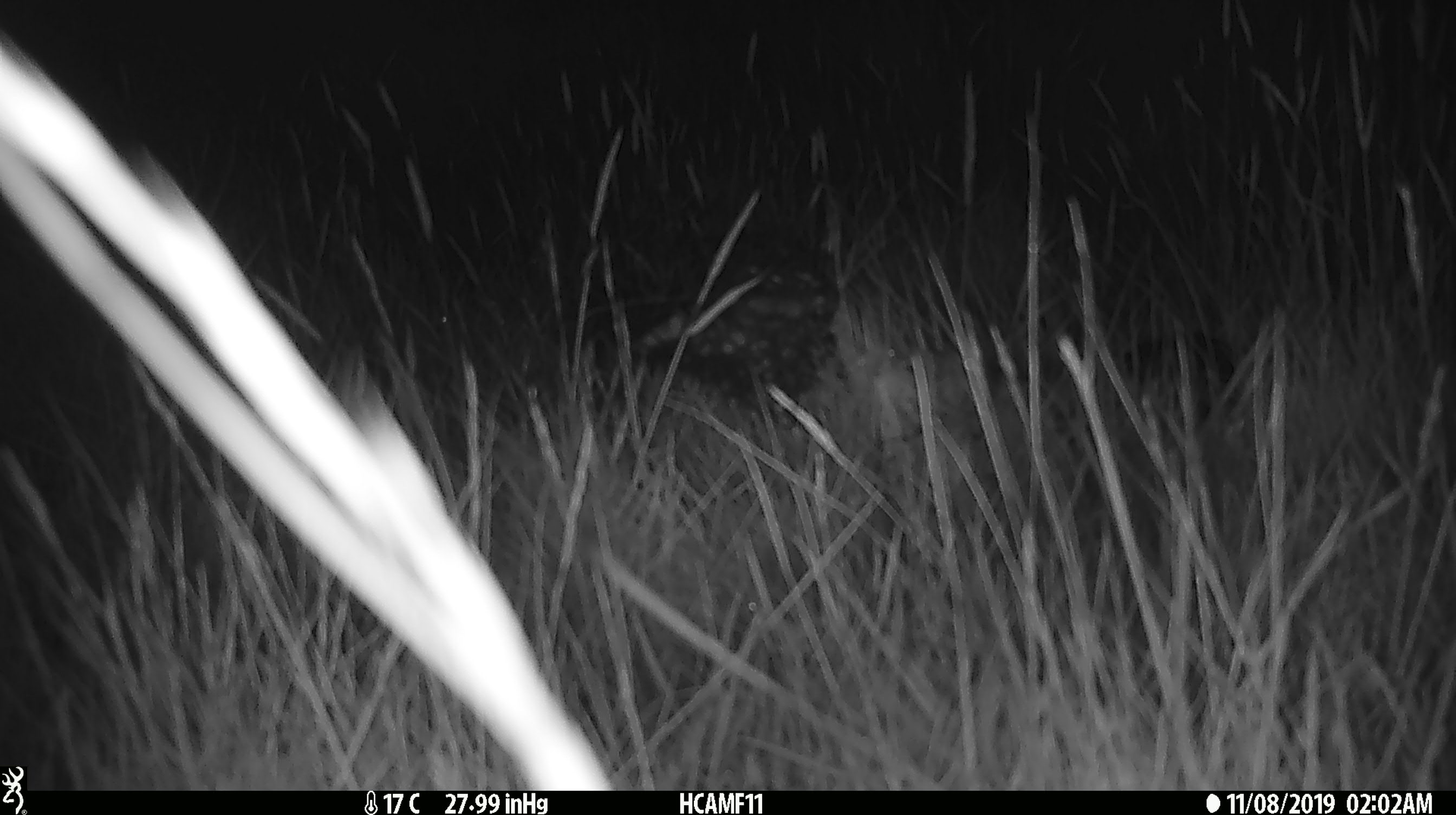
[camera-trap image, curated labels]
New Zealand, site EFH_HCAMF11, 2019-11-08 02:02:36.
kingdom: Animalia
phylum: Chordata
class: Mammalia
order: Rodentia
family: Muridae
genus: Mus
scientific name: Mus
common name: mouse